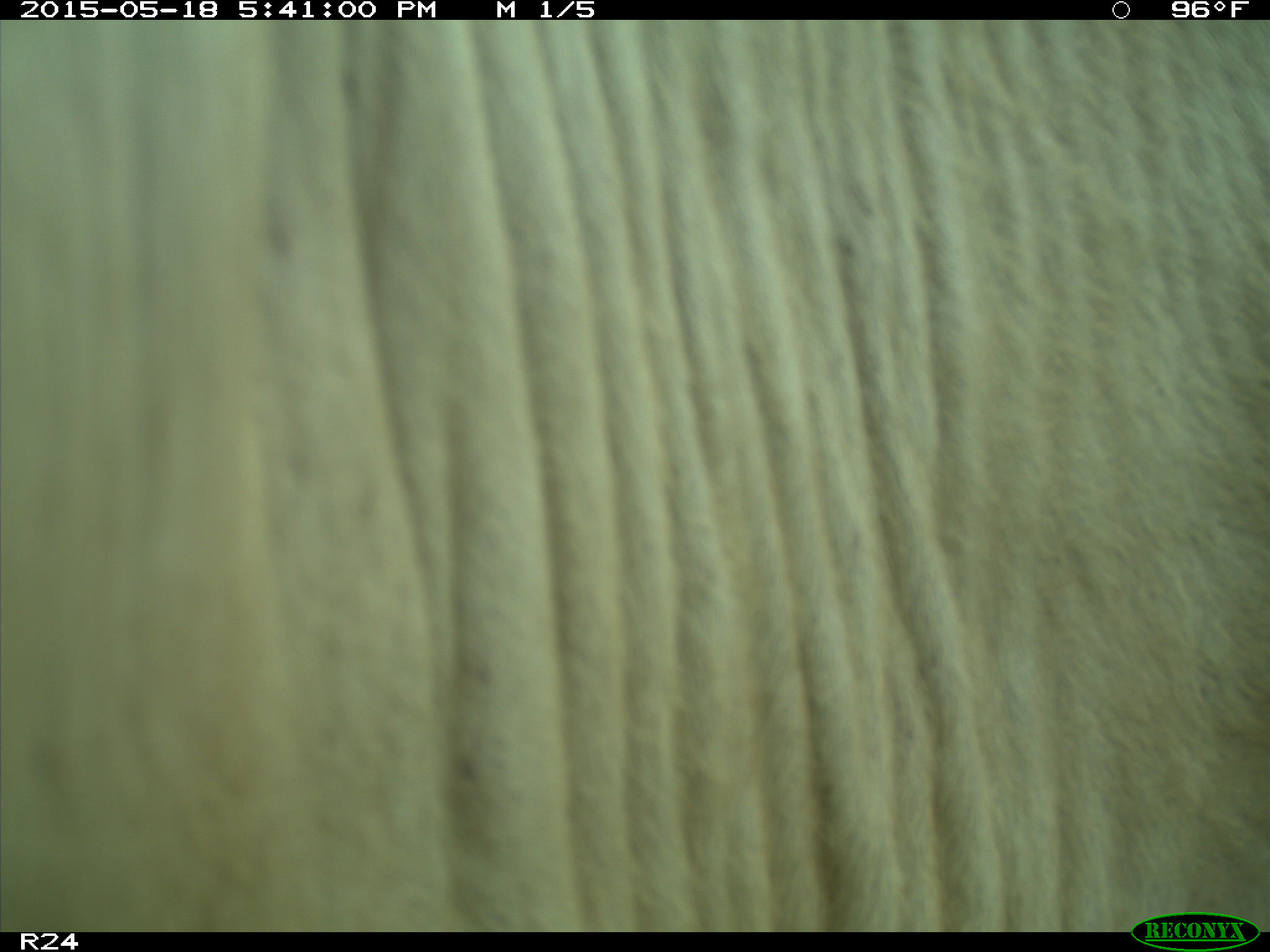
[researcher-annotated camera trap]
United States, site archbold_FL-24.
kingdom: Animalia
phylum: Chordata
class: Mammalia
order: Artiodactyla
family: Bovidae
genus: Bos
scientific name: Bos taurus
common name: domestic cow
Bos taurus (domestic cow).